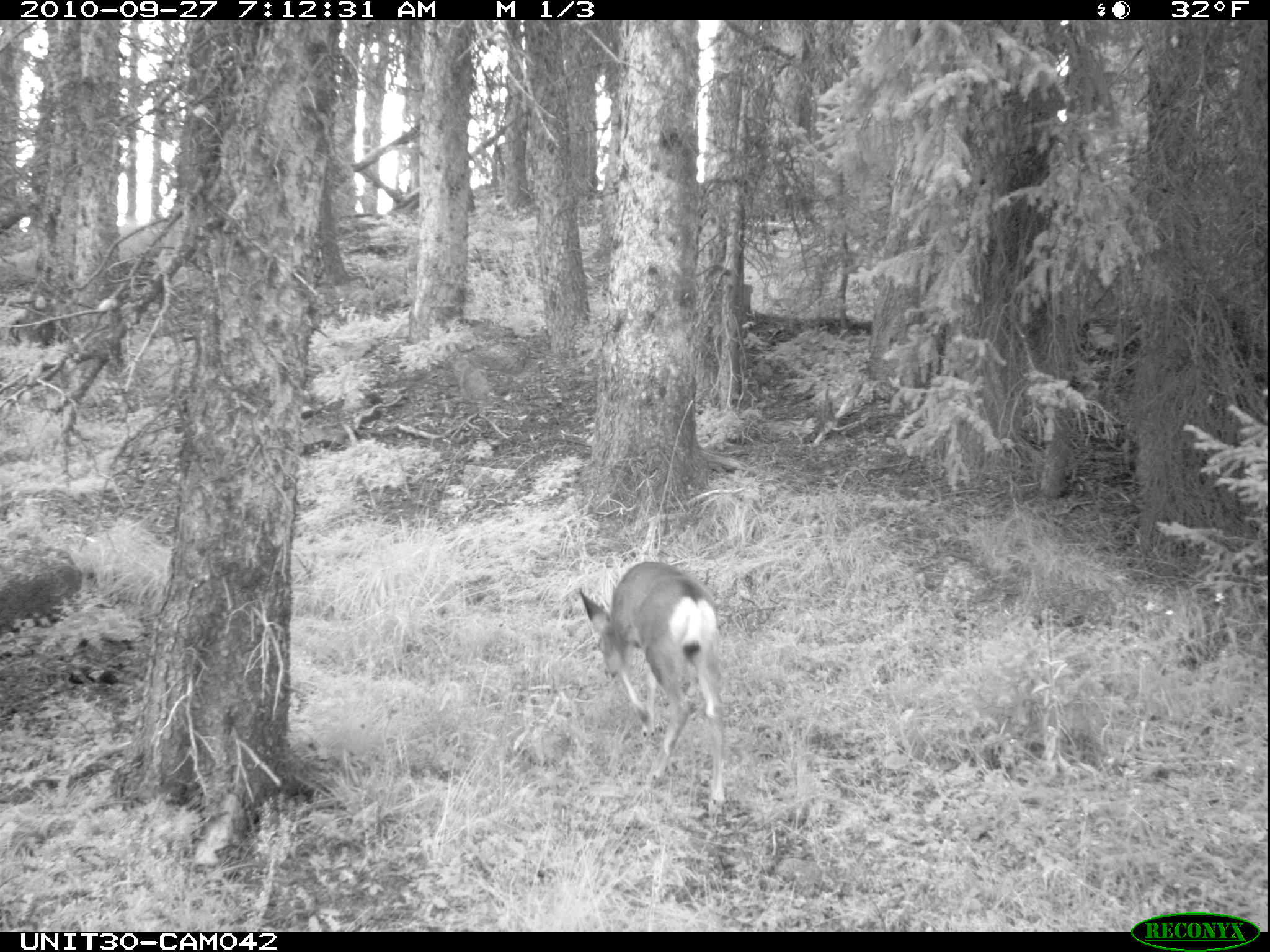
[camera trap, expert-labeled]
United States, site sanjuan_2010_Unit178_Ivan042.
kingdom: Animalia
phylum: Chordata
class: Mammalia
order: Artiodactyla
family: Cervidae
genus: Odocoileus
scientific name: Odocoileus hemionus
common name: mule deer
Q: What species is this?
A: Odocoileus hemionus (mule deer).